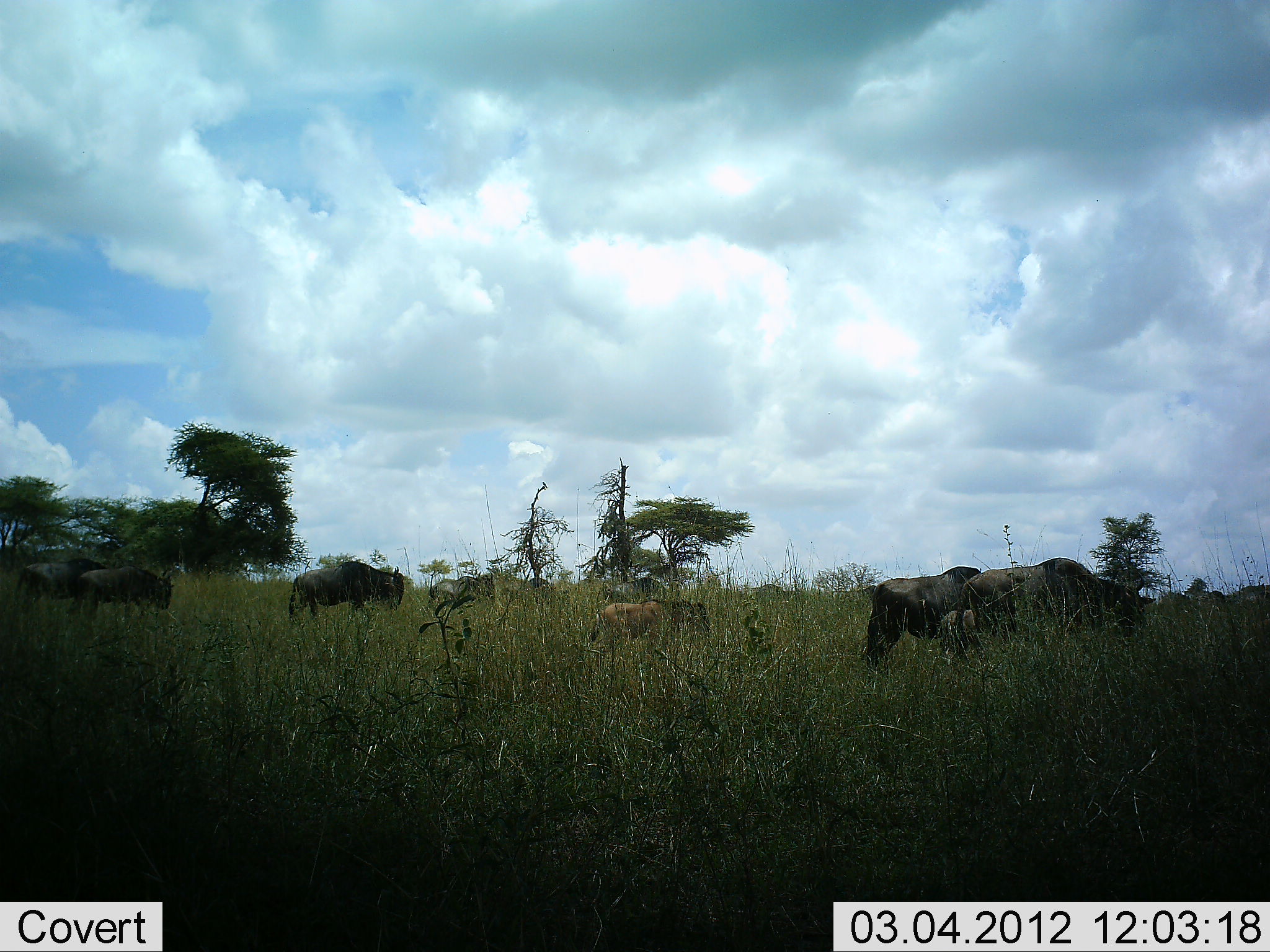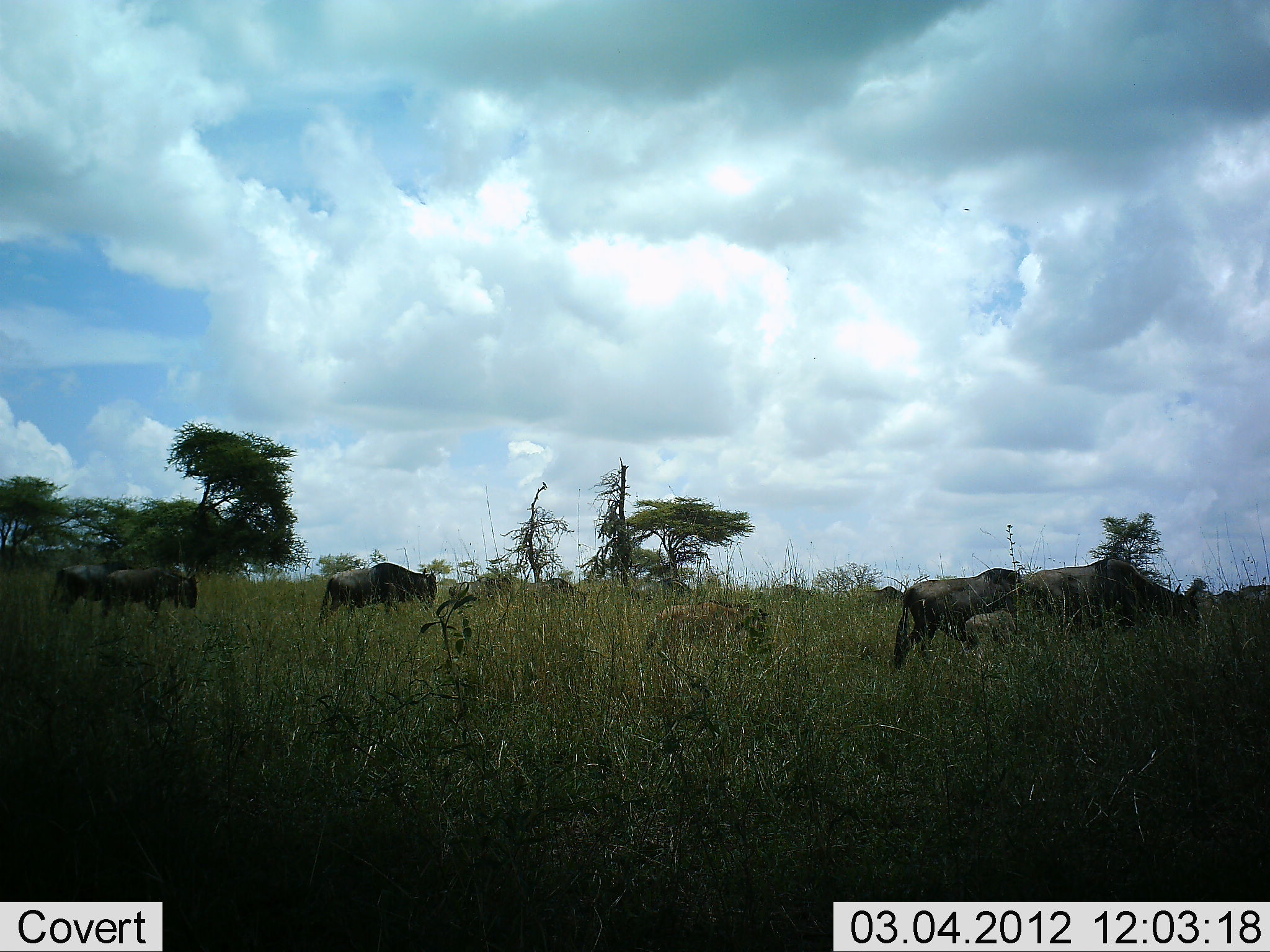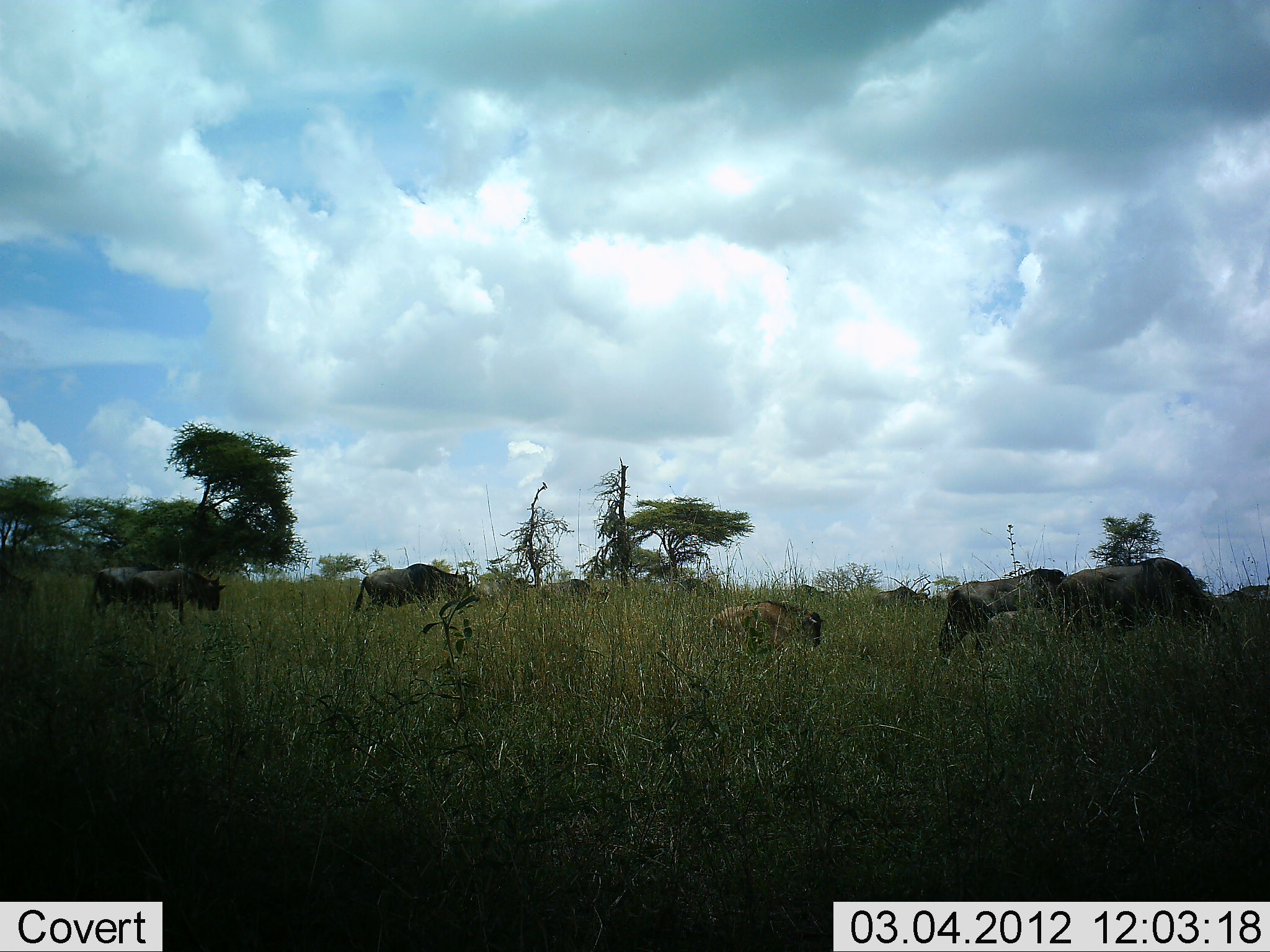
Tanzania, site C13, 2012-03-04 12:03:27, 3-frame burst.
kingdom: Animalia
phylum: Chordata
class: Mammalia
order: Artiodactyla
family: Bovidae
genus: Connochaetes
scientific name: Connochaetes taurinus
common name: blue wildebeest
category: wildebeest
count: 11-50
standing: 12%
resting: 6%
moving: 100%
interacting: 6%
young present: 82%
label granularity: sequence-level